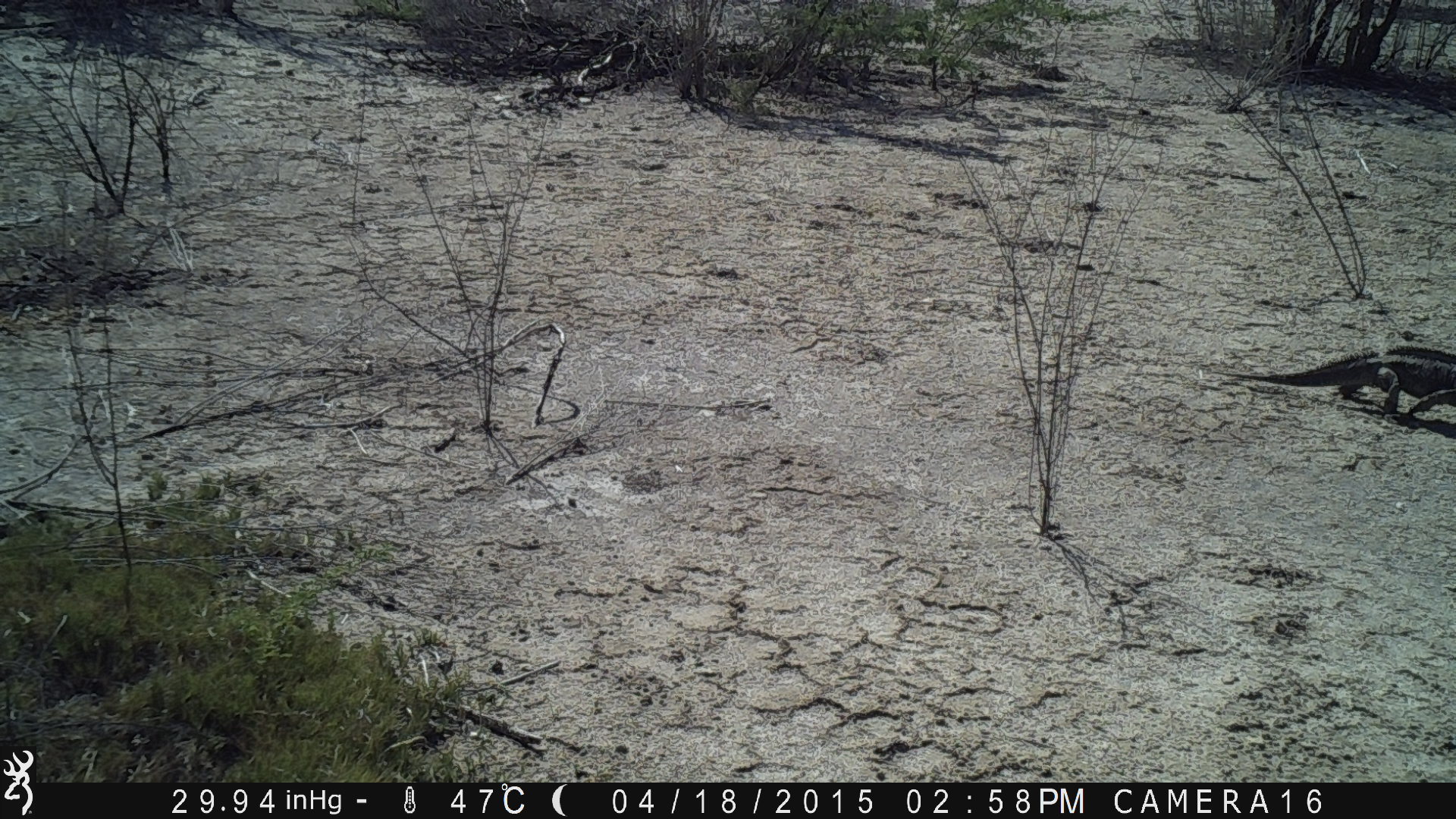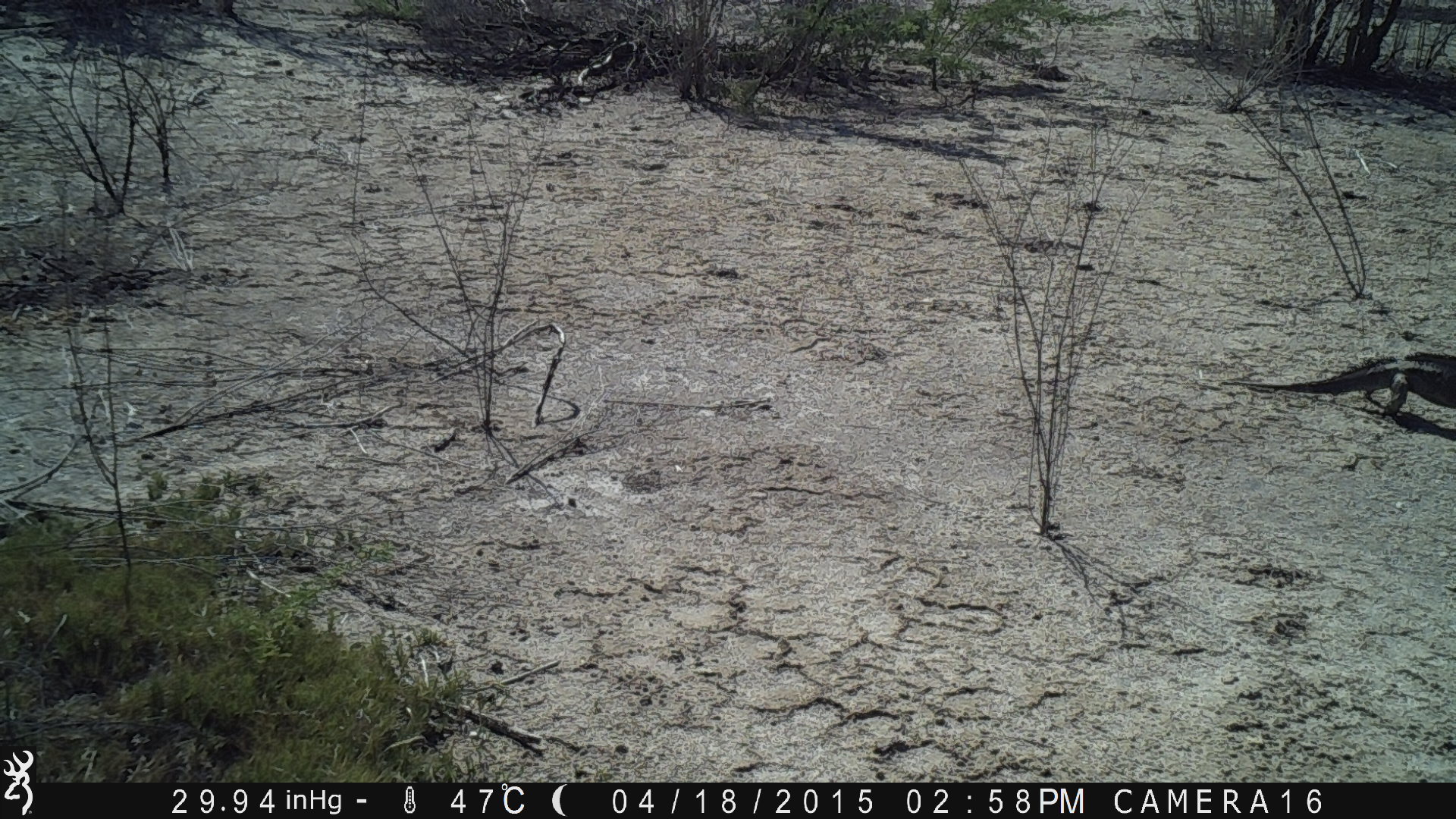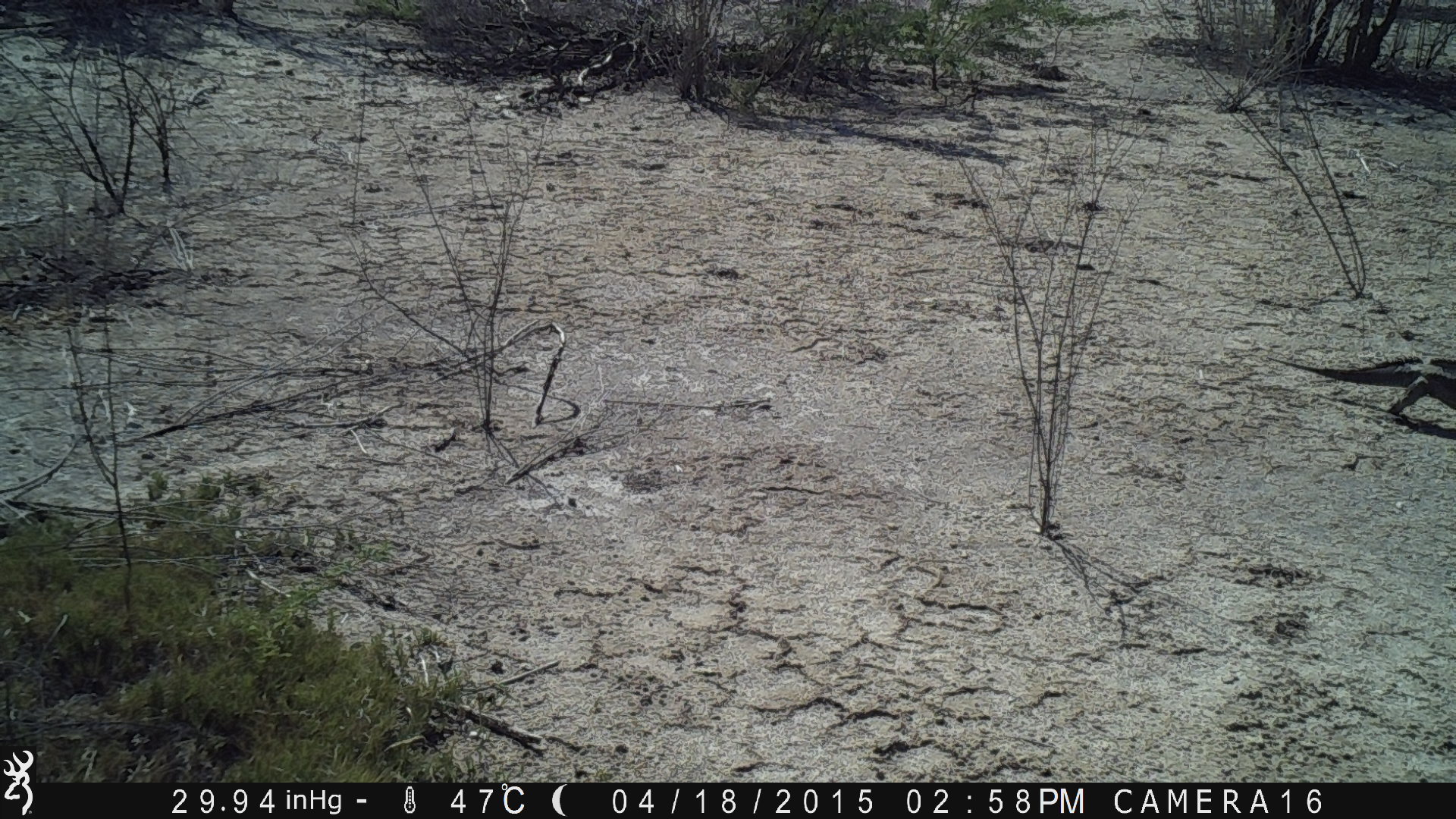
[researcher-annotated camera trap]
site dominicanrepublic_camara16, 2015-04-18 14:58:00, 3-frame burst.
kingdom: Animalia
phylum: Chordata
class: Reptilia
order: Squamata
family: Iguanidae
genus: Iguana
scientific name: Iguana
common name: typical iguanas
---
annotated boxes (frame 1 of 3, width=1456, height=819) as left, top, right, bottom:
iguana: 1215, 344, 1455, 421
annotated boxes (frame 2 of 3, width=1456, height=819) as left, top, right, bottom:
iguana: 1236, 348, 1454, 420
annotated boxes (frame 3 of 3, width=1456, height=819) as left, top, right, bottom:
iguana: 1265, 350, 1455, 429